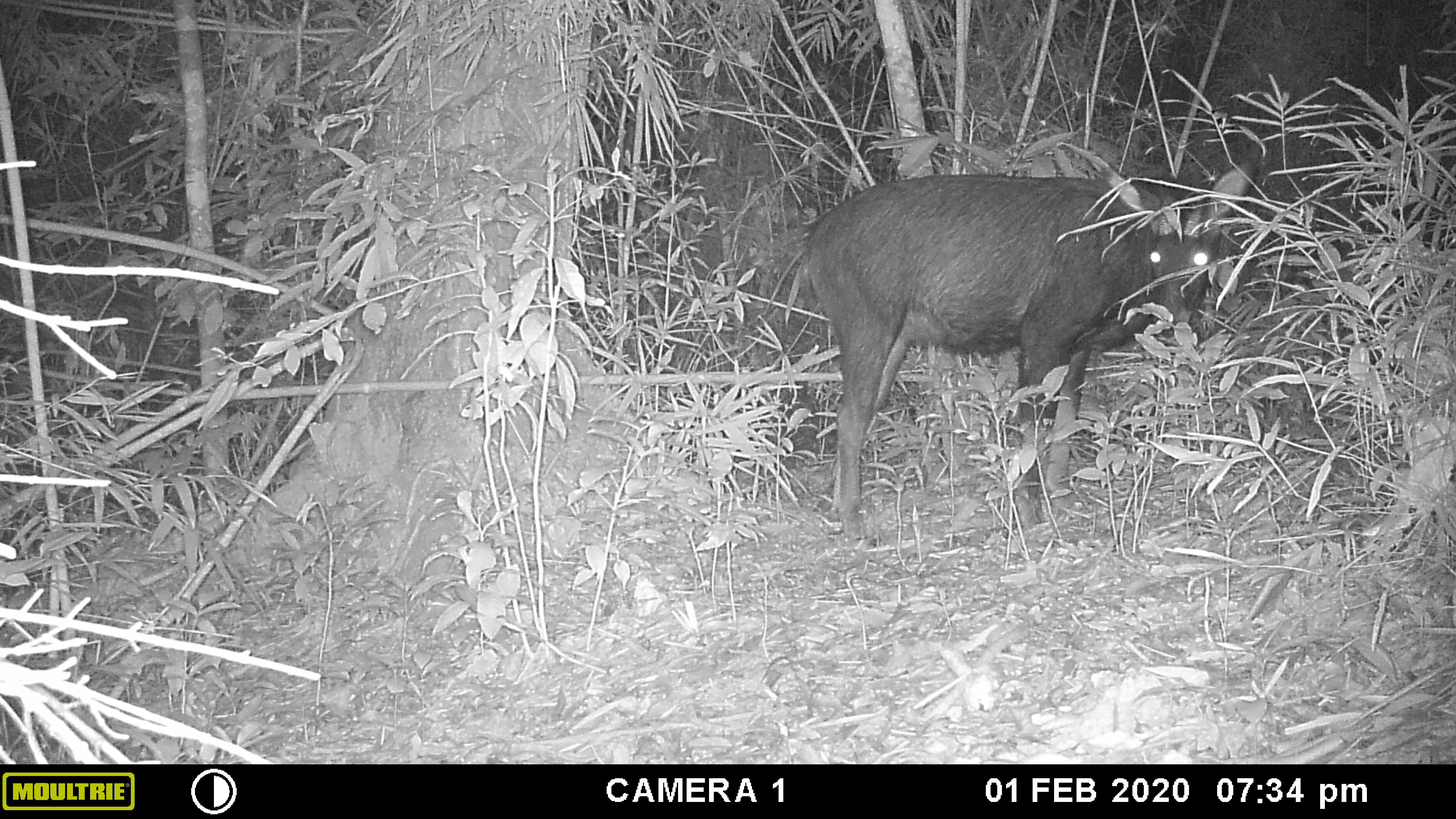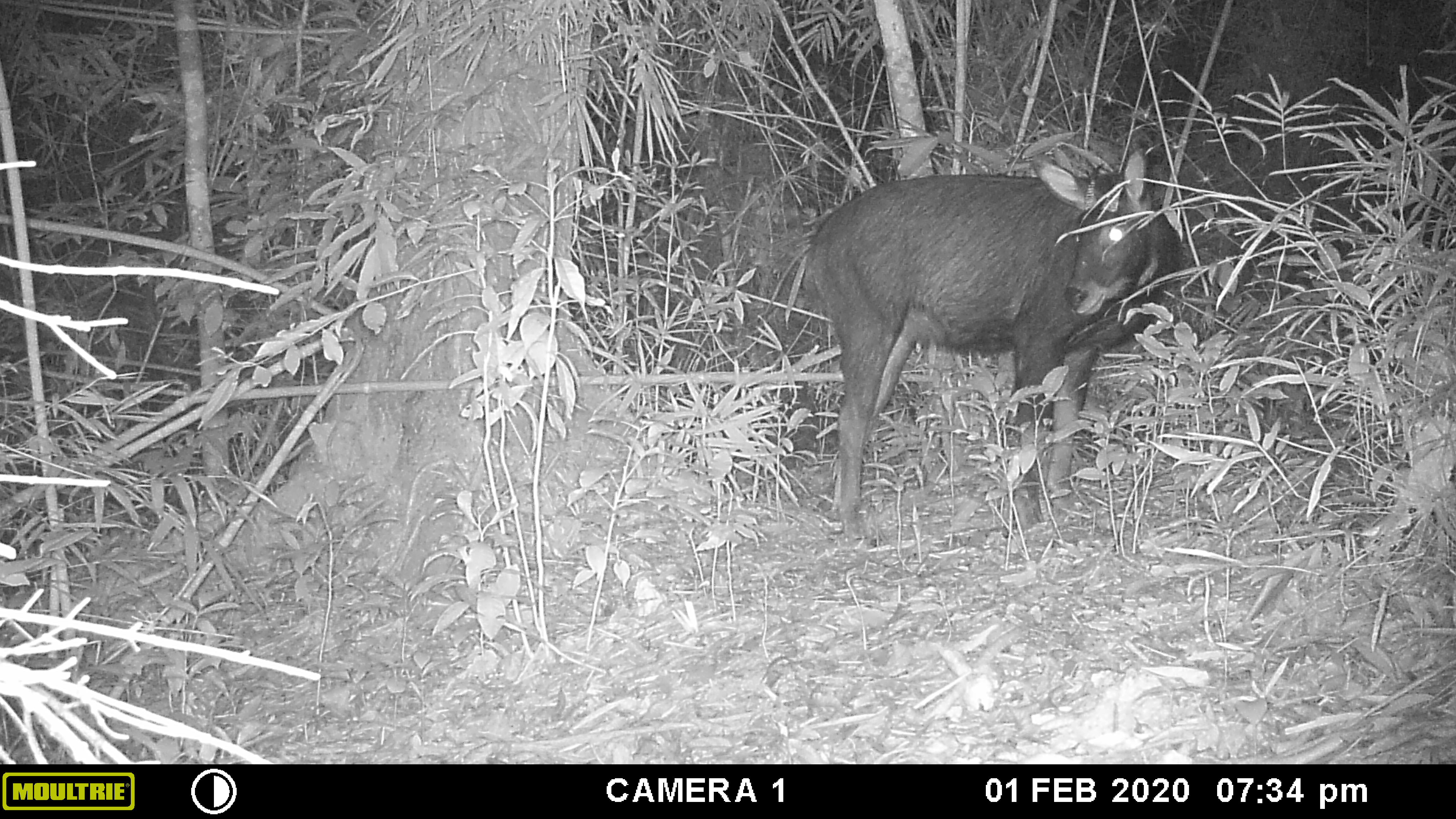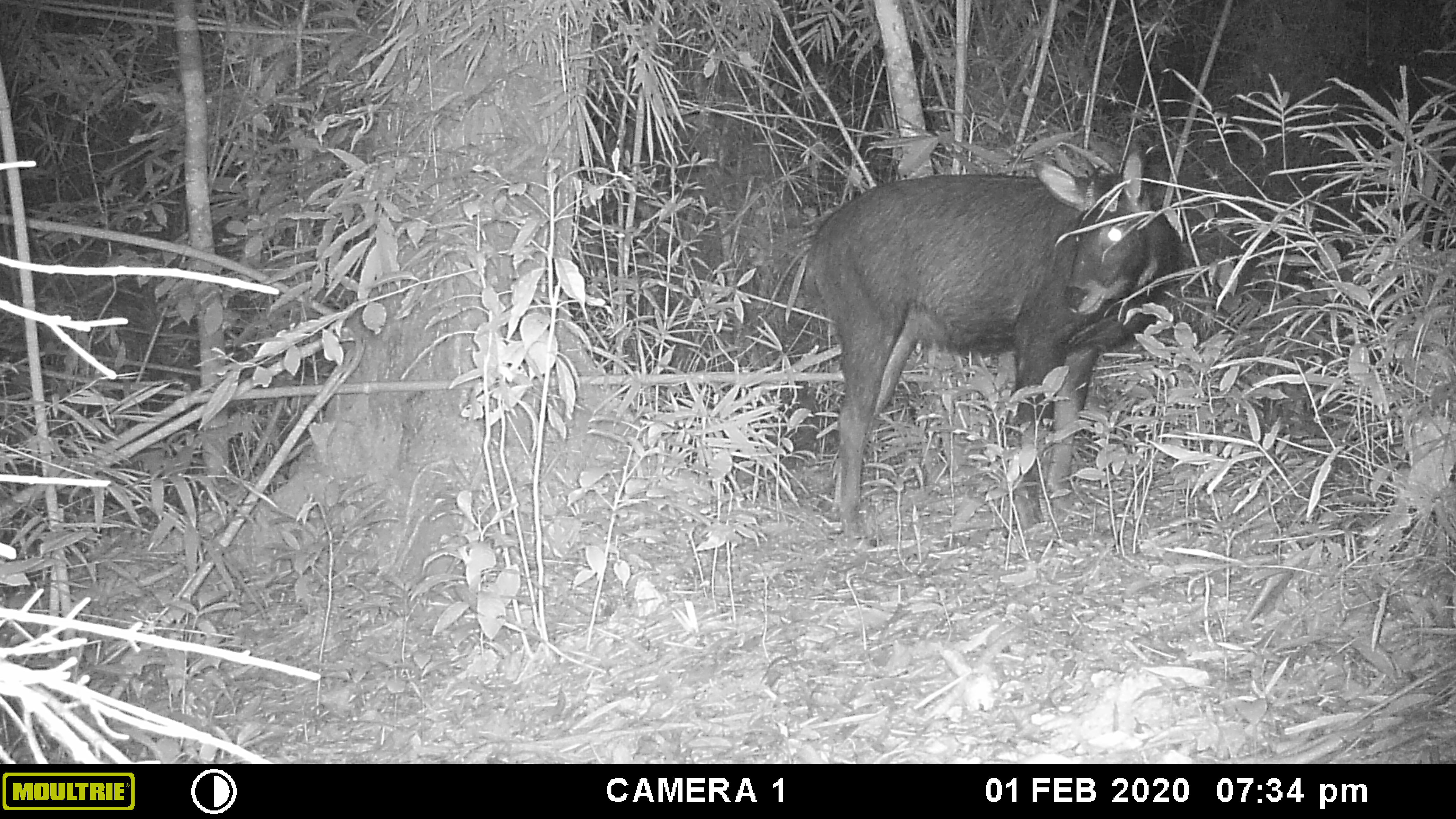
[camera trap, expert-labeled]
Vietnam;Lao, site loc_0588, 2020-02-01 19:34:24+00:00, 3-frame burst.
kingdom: Animalia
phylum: Chordata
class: Mammalia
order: Artiodactyla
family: Bovidae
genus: Capricornis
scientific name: Capricornis sumatraensis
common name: chinese serow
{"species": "chinese serow (Capricornis sumatraensis)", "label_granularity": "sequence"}